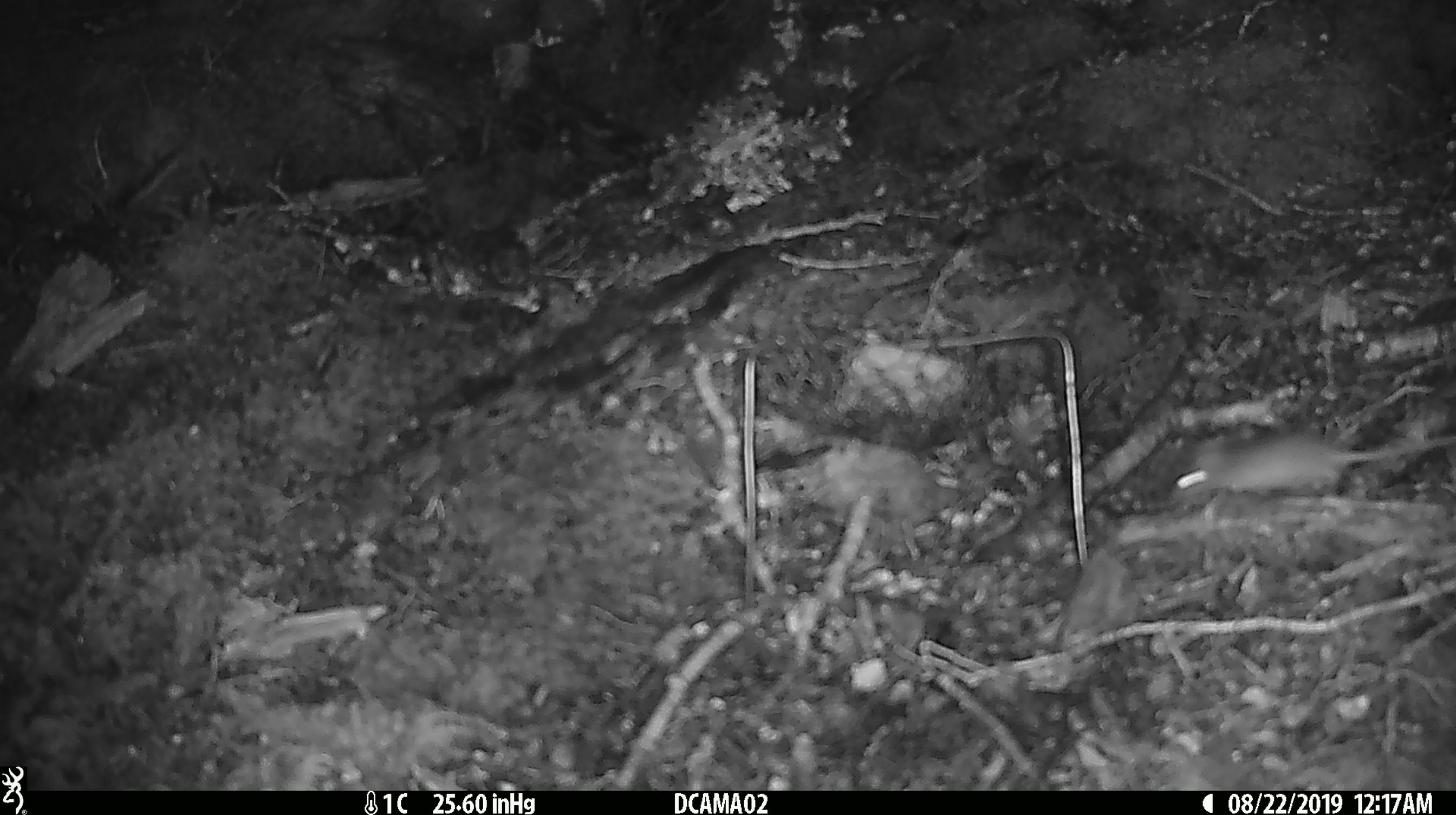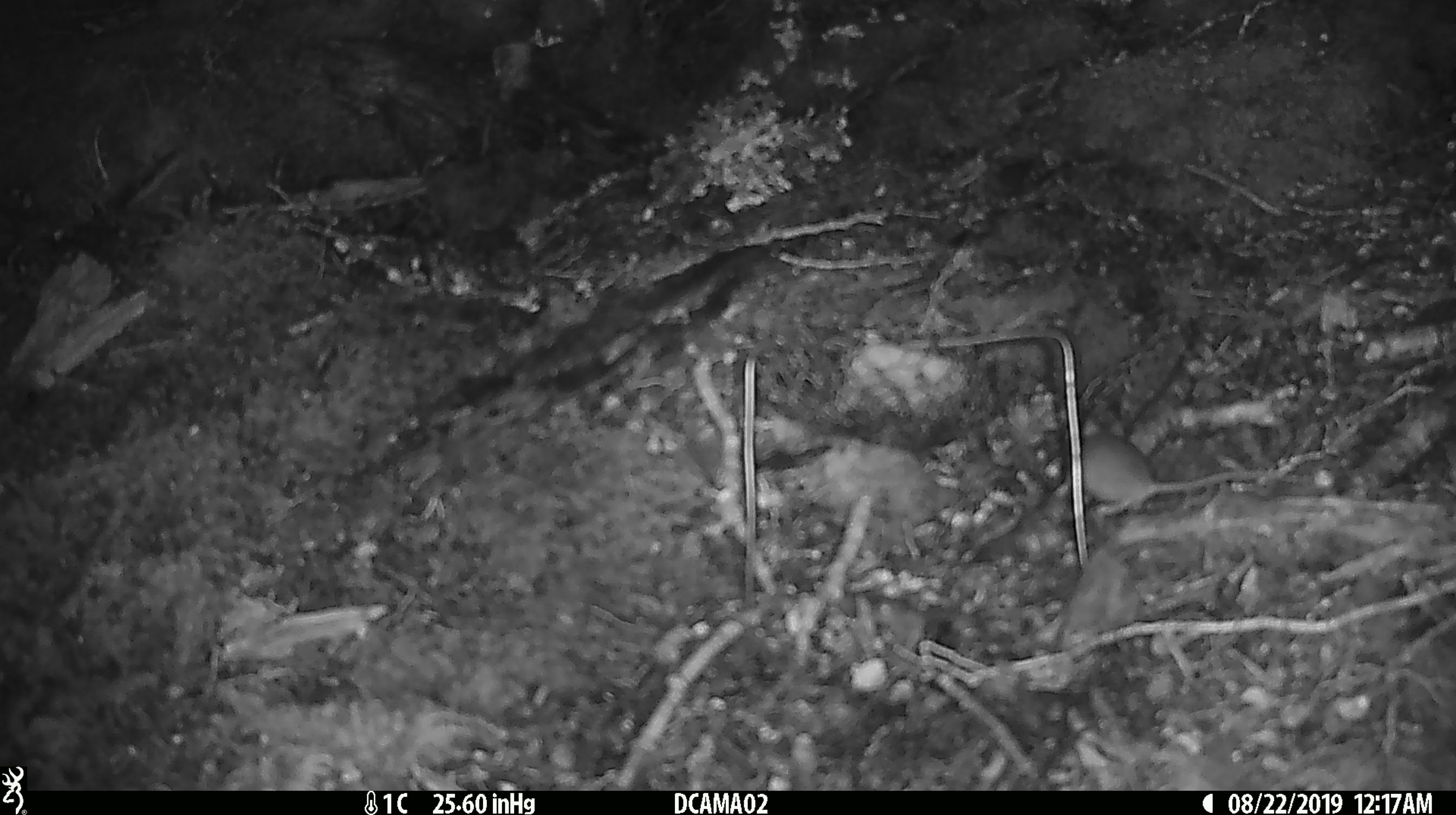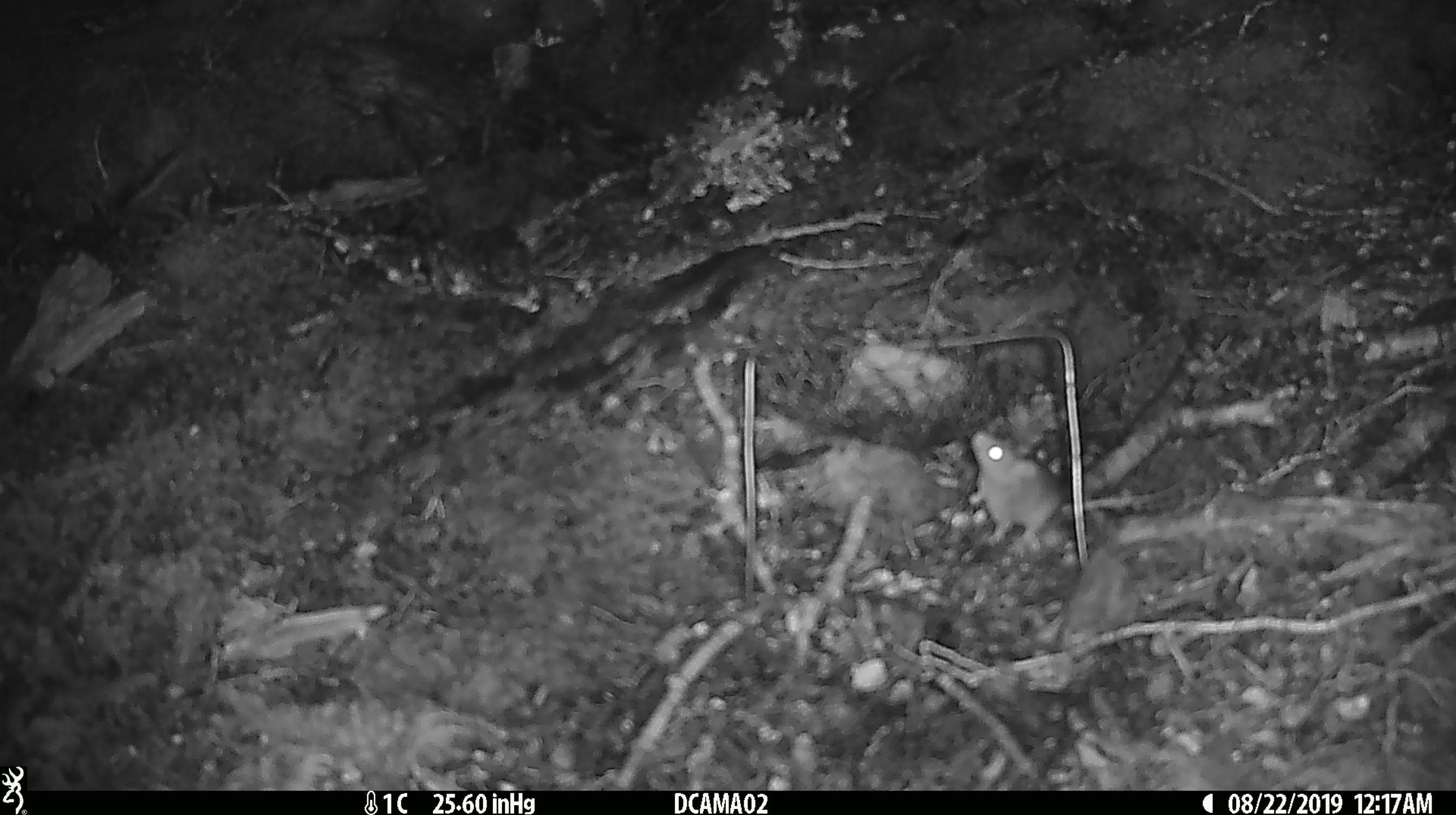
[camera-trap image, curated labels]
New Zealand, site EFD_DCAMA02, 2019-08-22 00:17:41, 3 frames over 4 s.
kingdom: Animalia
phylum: Chordata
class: Mammalia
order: Rodentia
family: Muridae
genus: Mus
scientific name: Mus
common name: mouse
Mouse (Mus).